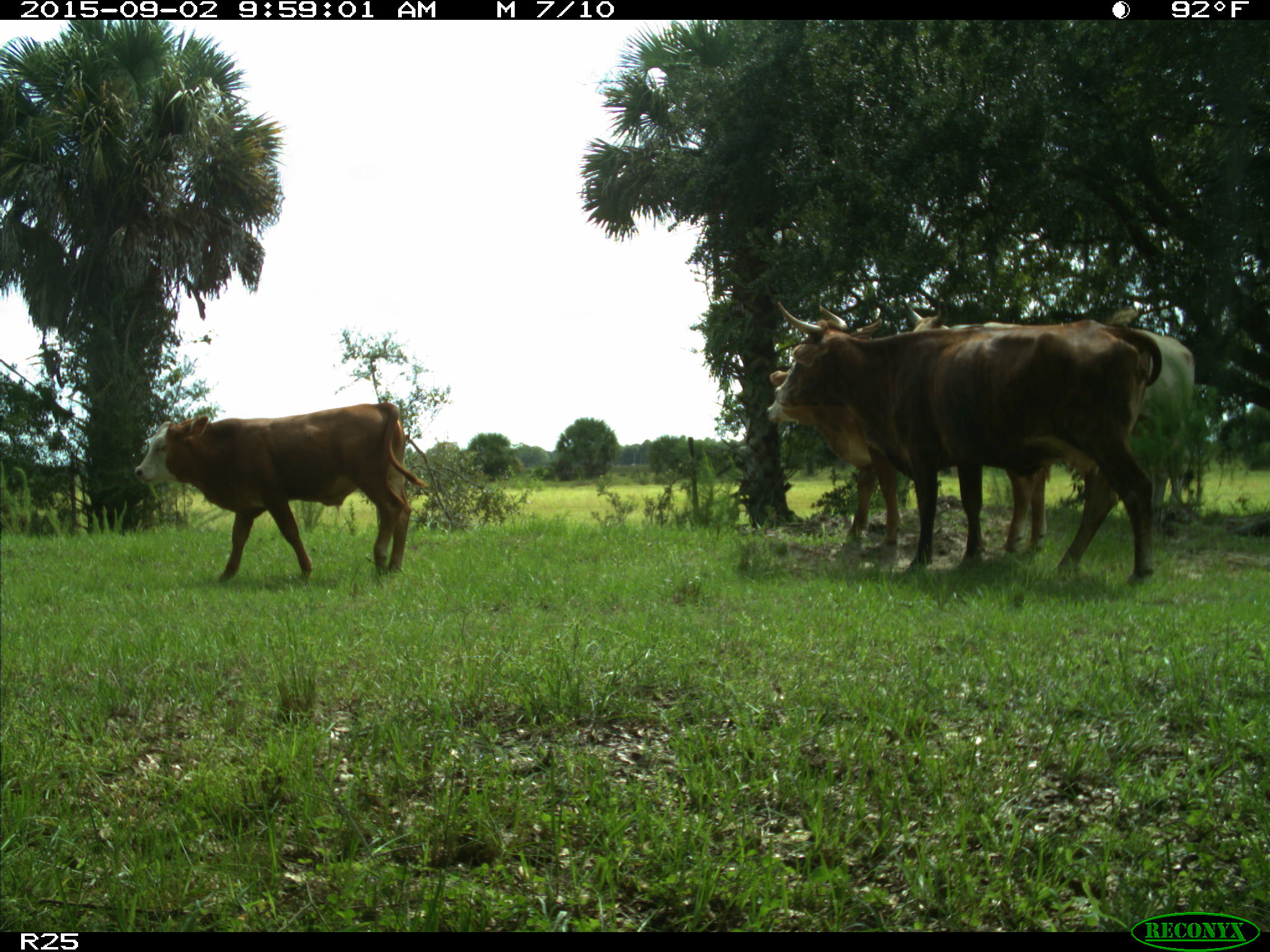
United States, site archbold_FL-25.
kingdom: Animalia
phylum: Chordata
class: Mammalia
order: Artiodactyla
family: Bovidae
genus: Bos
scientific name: Bos taurus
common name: domestic cow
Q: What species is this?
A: Bos taurus (domestic cow).